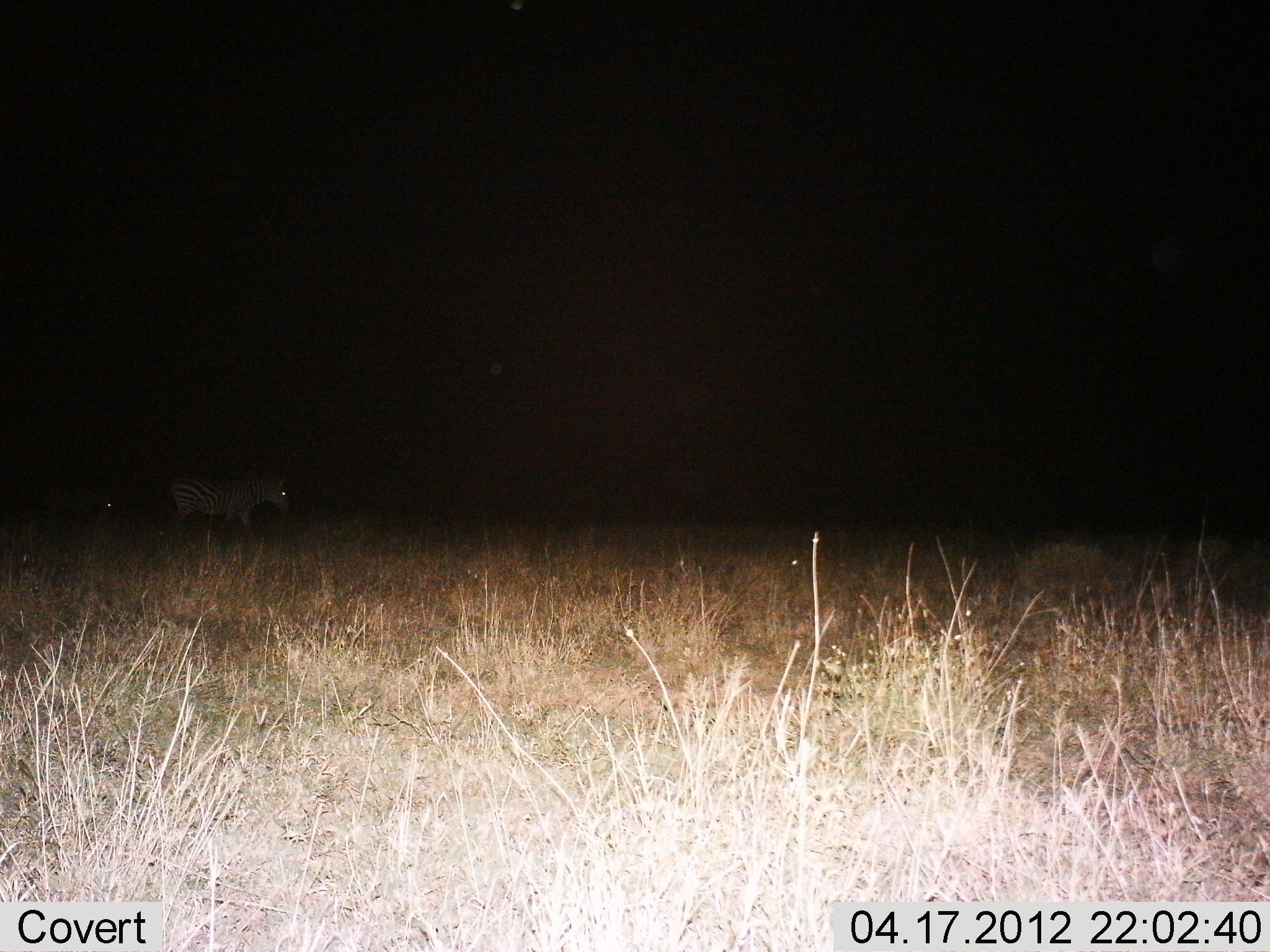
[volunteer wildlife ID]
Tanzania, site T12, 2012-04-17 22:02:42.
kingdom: Animalia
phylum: Chordata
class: Mammalia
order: Perissodactyla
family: Equidae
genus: Equus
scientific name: Equus quagga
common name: plains zebra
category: zebra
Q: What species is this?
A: Zebra (plains zebra) (Equus quagga).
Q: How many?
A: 1.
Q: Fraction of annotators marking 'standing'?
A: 22%.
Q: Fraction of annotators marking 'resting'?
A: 0%.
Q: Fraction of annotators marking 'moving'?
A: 83%.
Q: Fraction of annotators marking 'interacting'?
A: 0%.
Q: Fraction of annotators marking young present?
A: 6%.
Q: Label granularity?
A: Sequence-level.